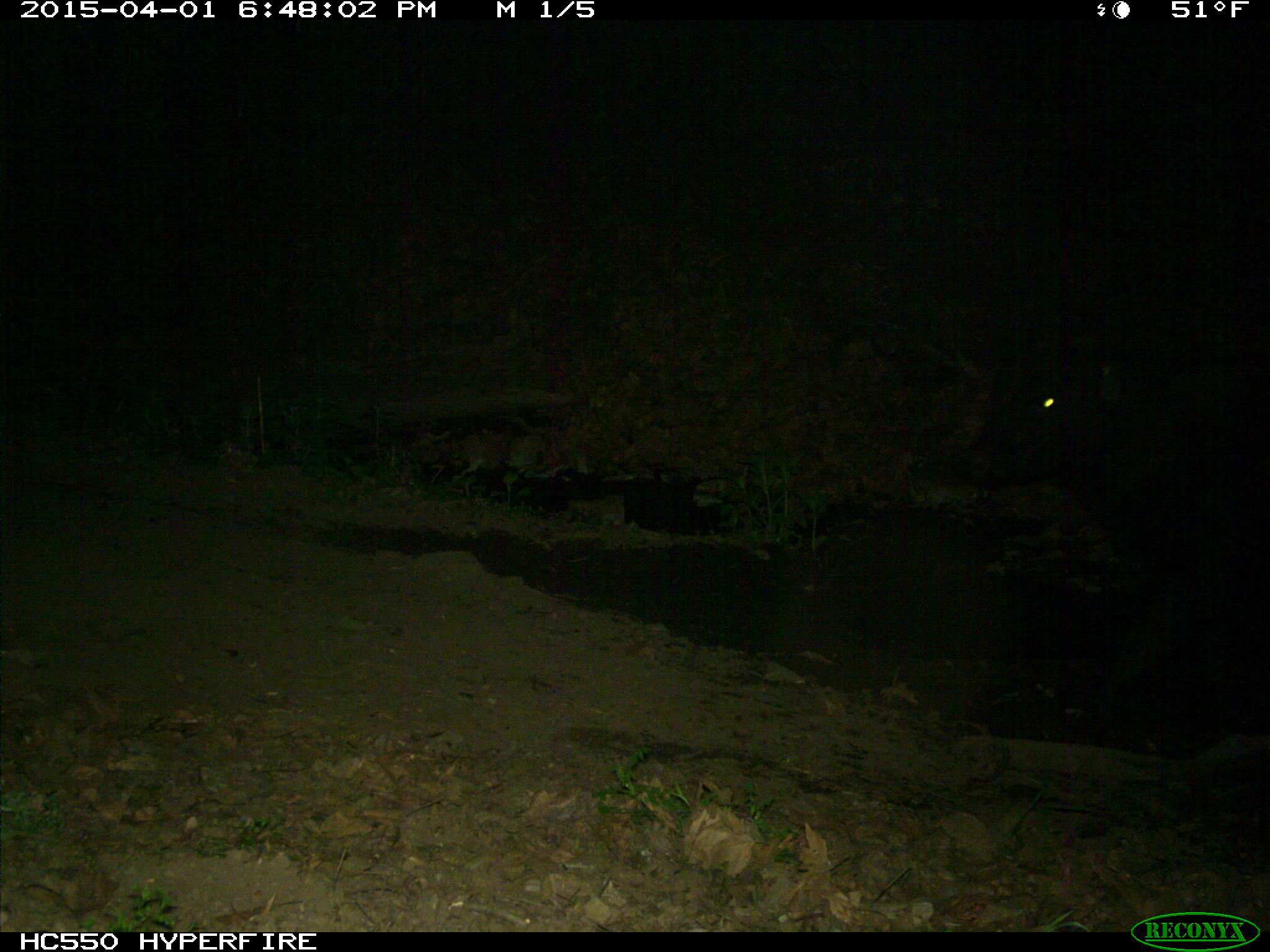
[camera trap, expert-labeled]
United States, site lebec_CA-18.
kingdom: Animalia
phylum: Chordata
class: Mammalia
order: Artiodactyla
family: Bovidae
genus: Bos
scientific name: Bos taurus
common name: domestic cow